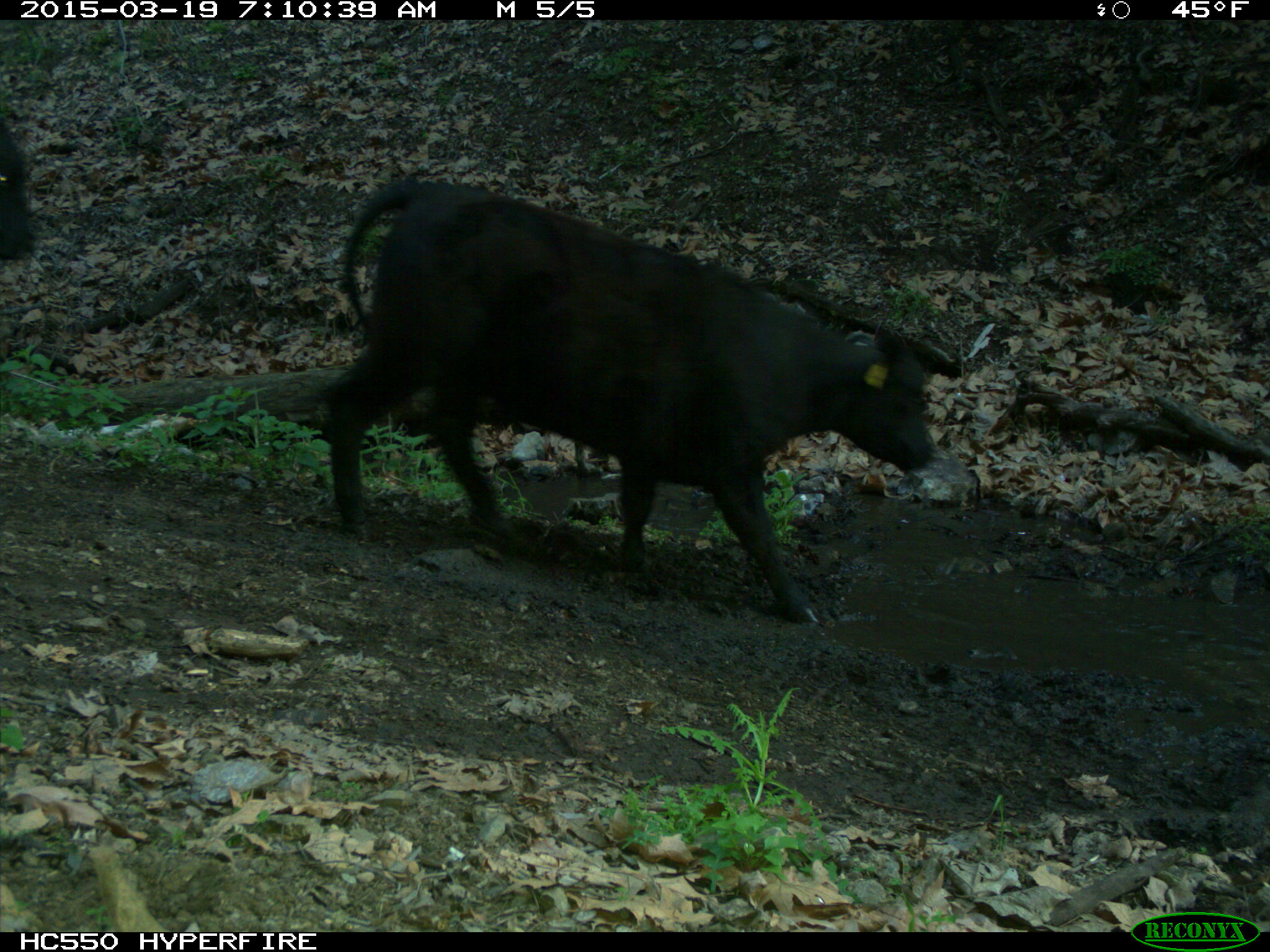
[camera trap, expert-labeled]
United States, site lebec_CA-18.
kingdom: Animalia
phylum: Chordata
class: Mammalia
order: Artiodactyla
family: Bovidae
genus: Bos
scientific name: Bos taurus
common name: domestic cow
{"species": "Bos taurus (domestic cow)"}